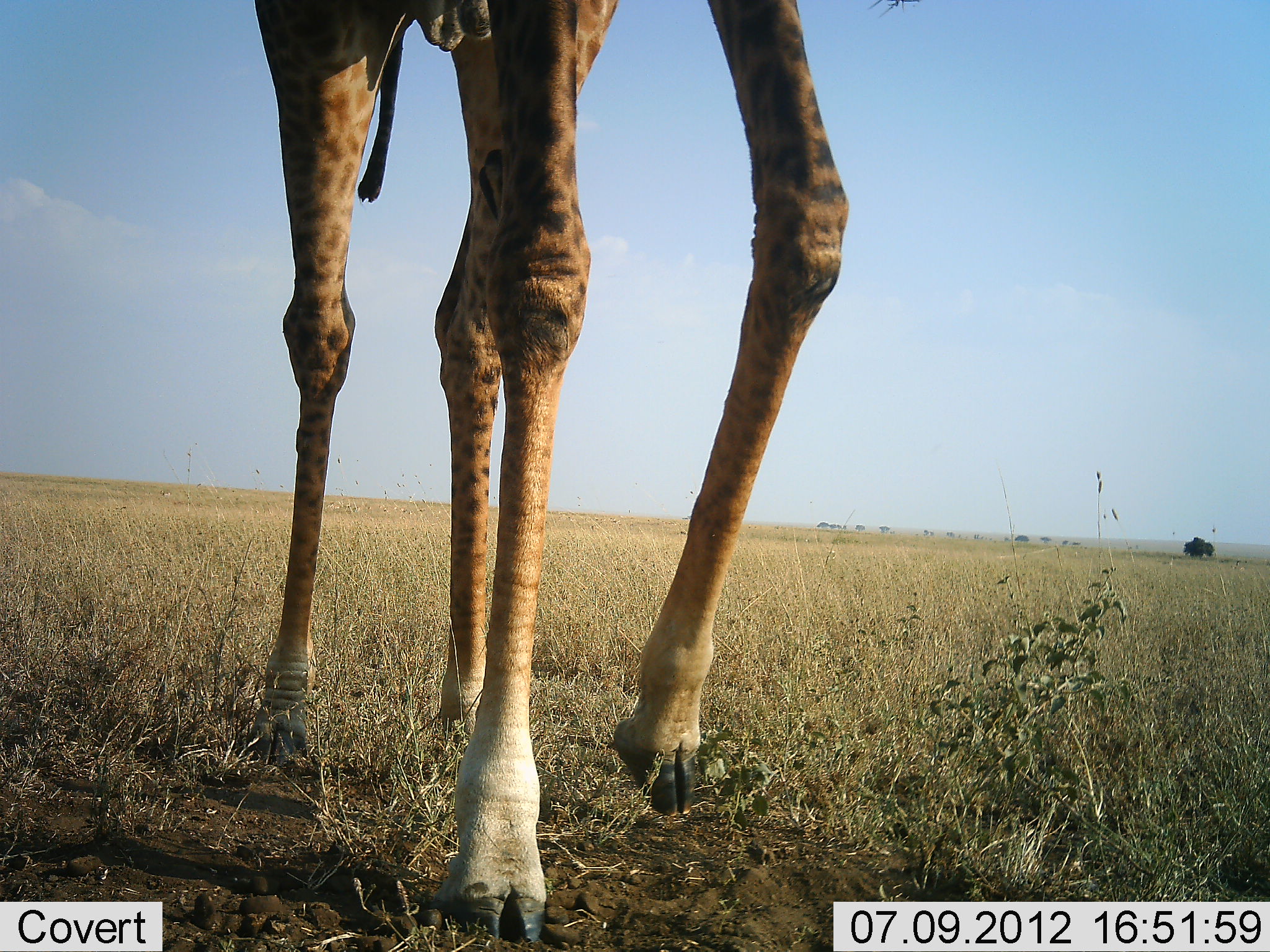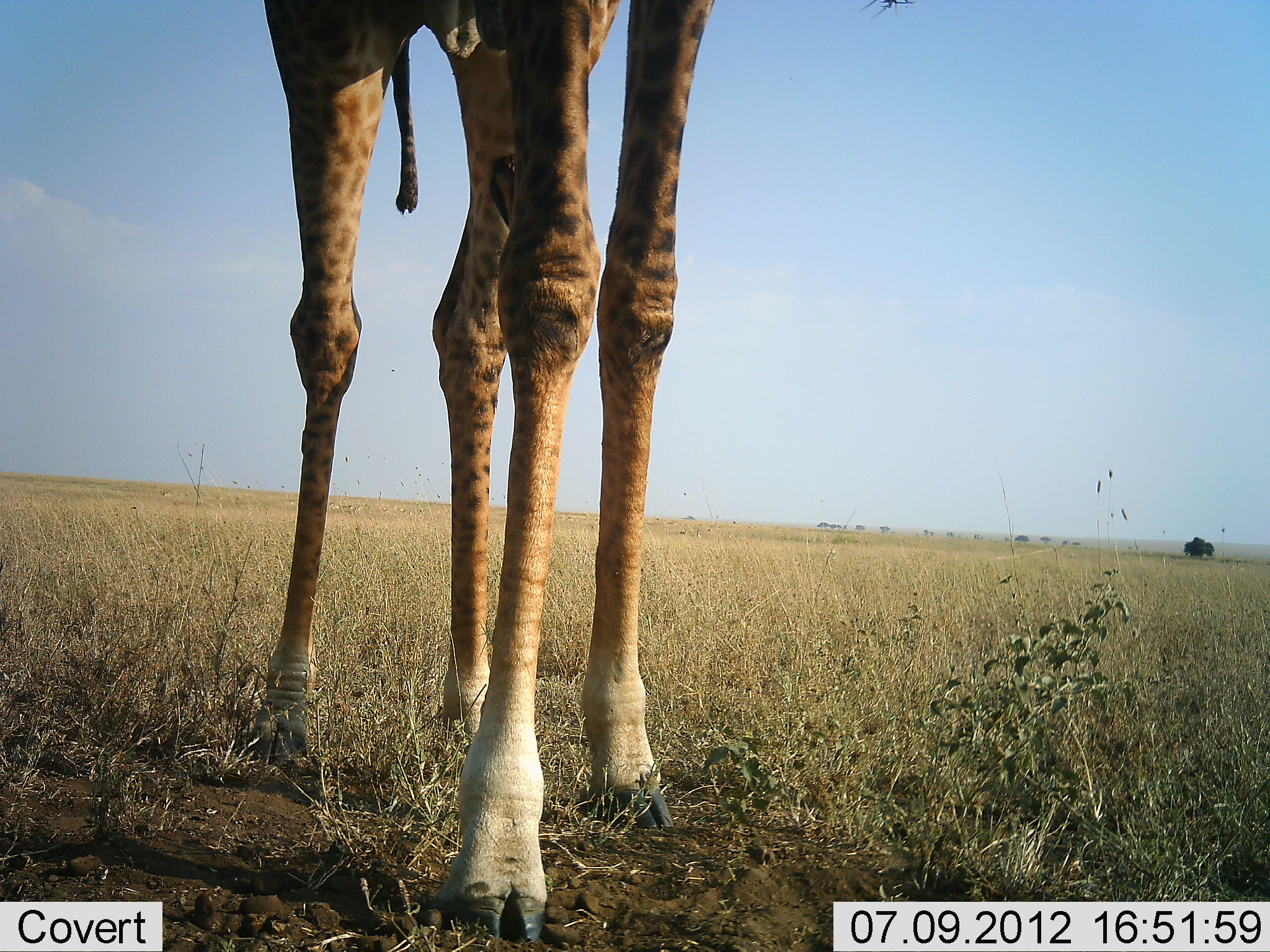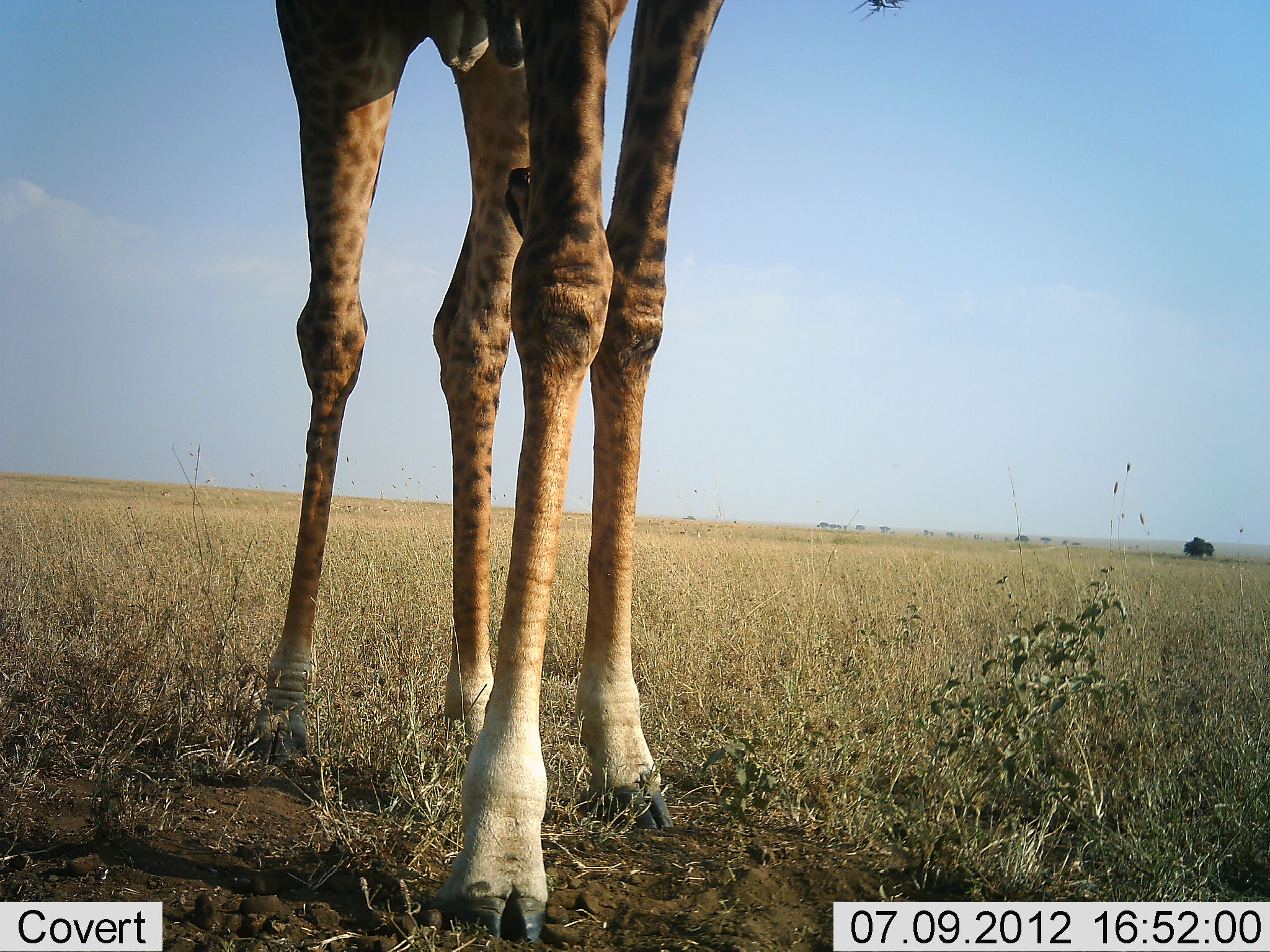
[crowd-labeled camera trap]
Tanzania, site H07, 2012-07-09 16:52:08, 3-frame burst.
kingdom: Animalia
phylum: Chordata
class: Mammalia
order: Artiodactyla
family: Giraffidae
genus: Giraffa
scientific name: Giraffa camelopardalis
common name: giraffe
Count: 1.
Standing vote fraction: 91%.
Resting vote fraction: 0%.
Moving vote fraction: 0%.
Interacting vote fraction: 0%.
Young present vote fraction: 0%.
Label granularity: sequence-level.